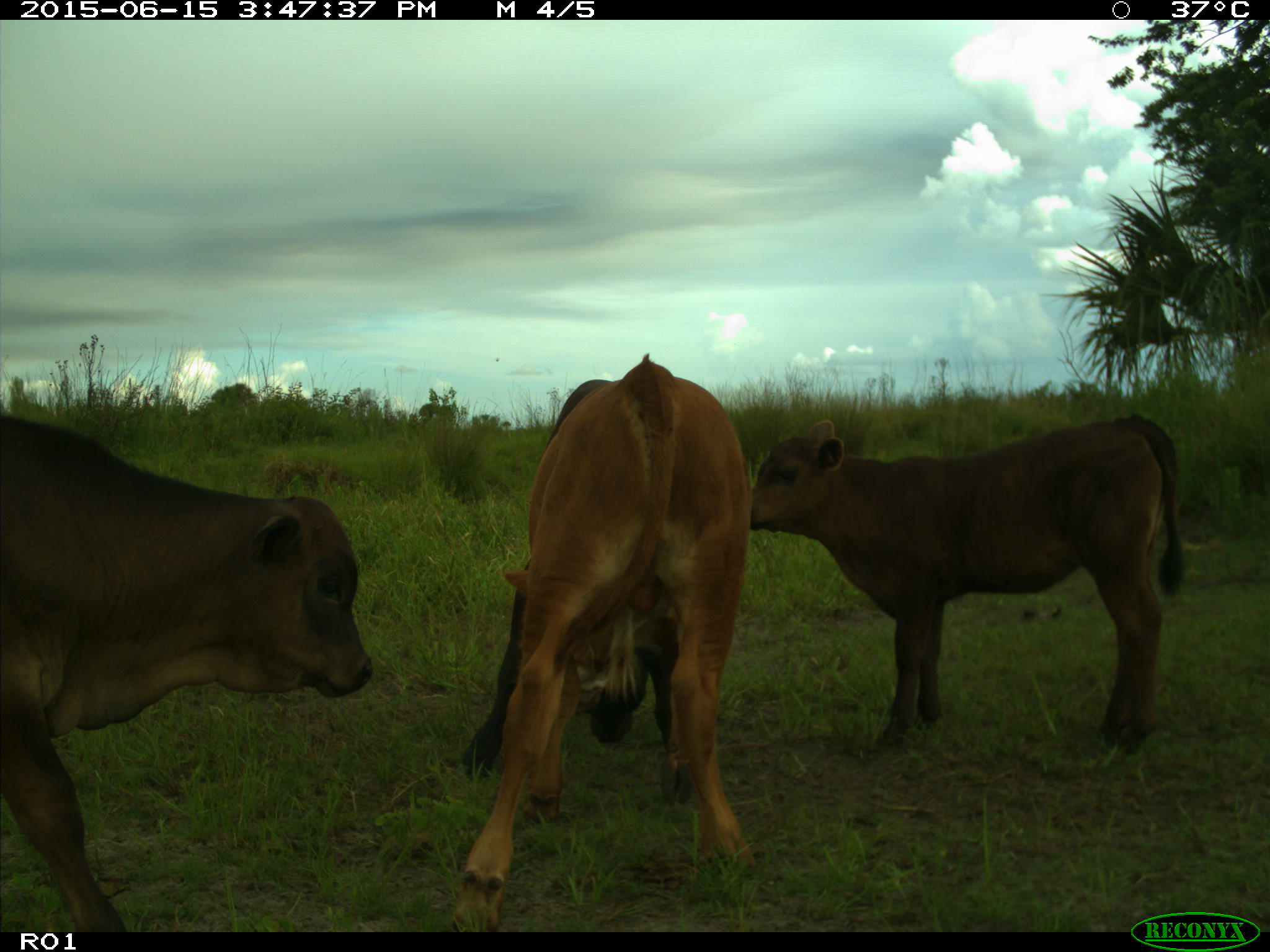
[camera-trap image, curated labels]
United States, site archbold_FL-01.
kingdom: Animalia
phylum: Chordata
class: Mammalia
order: Artiodactyla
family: Bovidae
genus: Bos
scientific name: Bos taurus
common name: domestic cow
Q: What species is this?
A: Bos taurus (domestic cow).